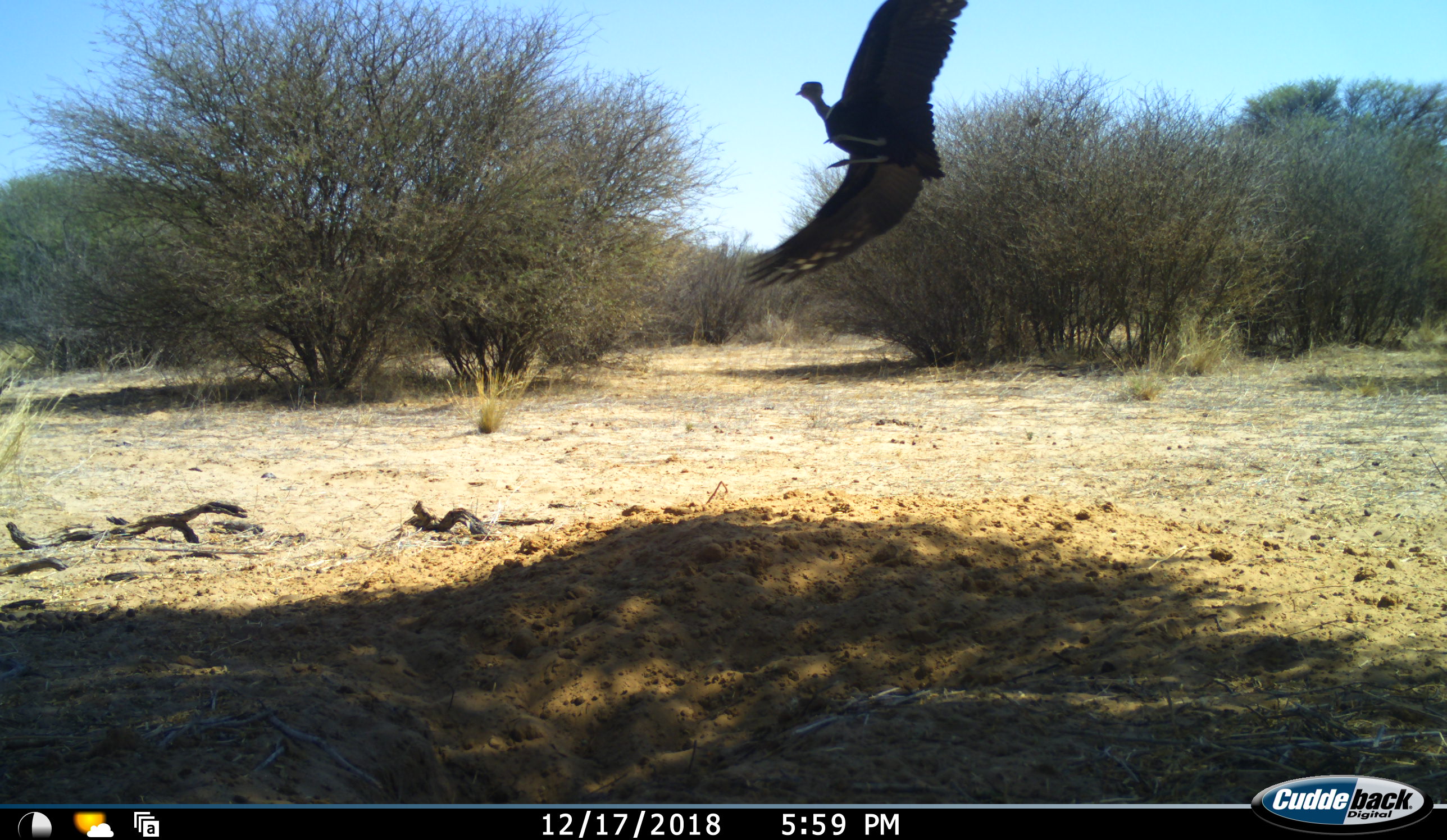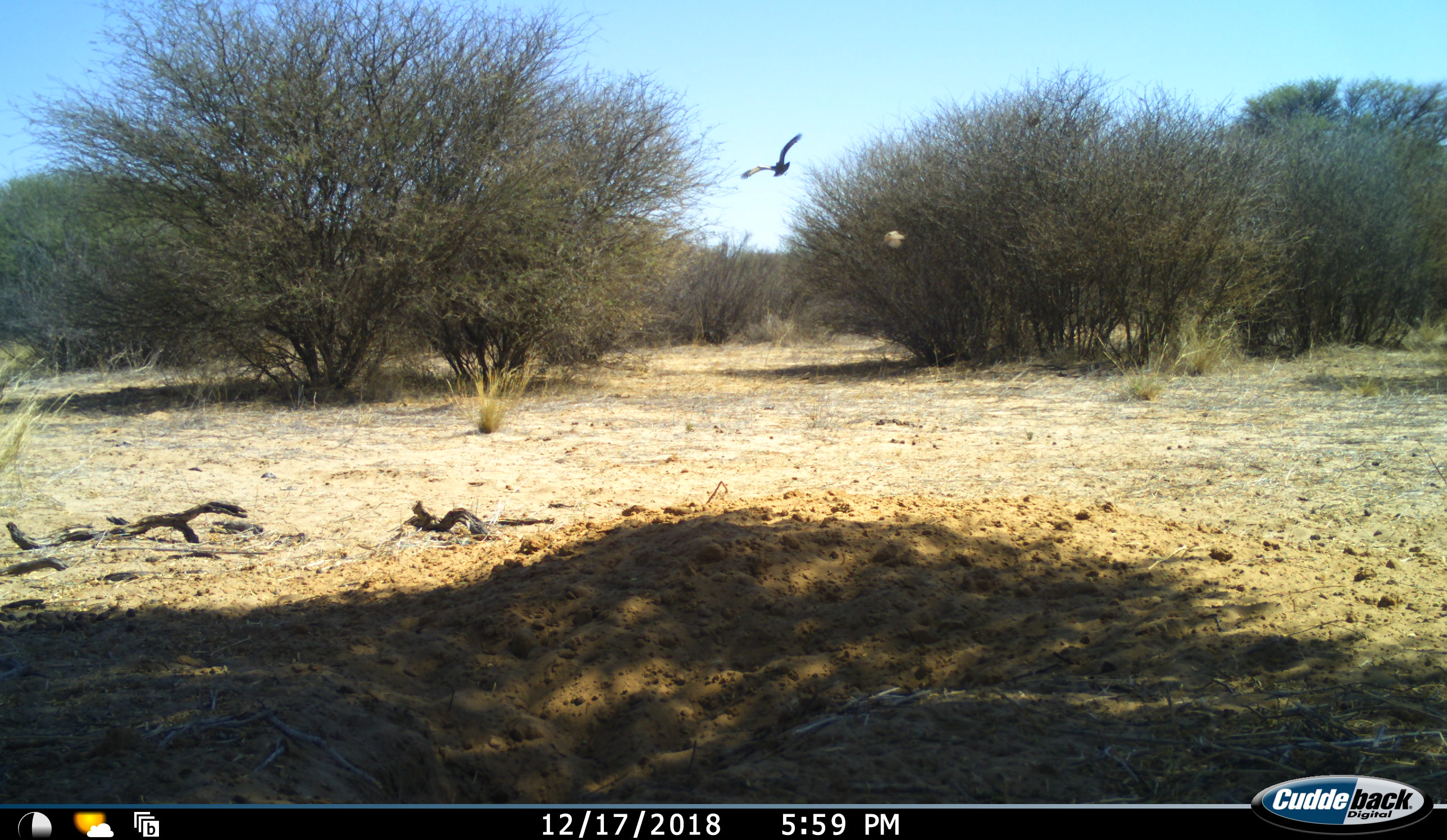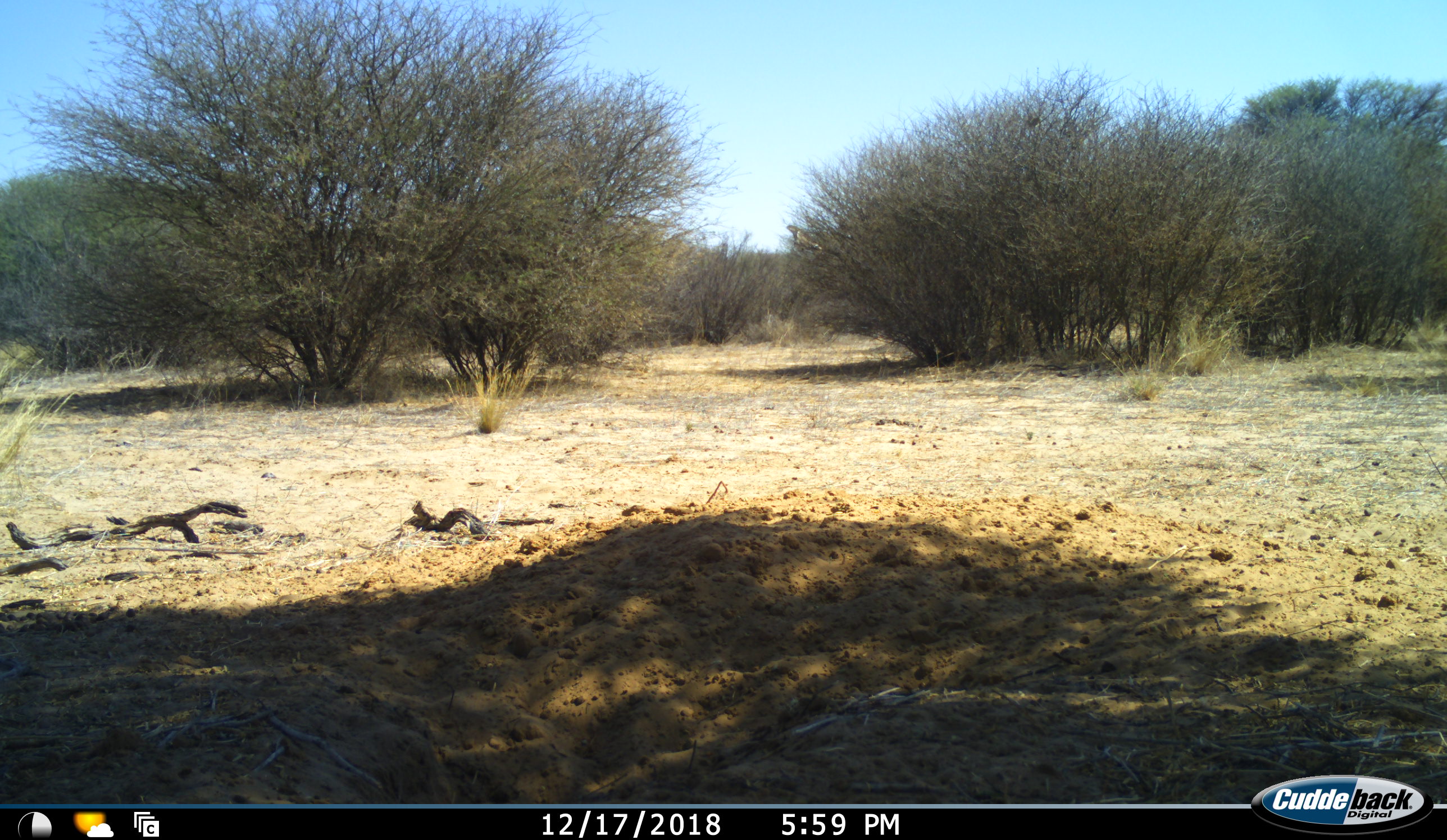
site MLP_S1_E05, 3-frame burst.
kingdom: Animalia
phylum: Chordata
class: Aves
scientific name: Aves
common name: bird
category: birdother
Birdother (bird) (Aves), count 1. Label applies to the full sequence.